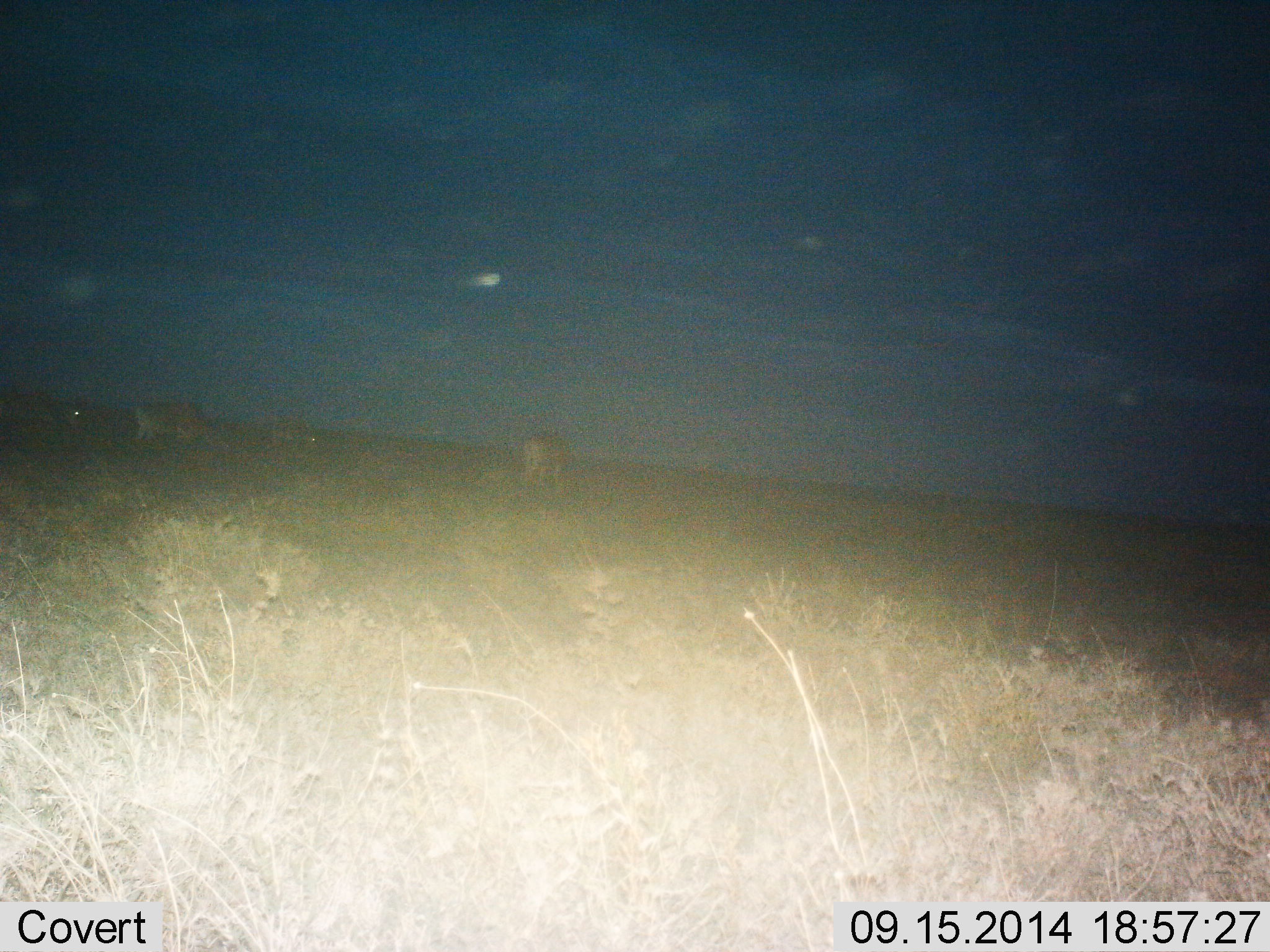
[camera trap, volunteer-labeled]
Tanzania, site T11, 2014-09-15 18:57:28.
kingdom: Animalia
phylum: Chordata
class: Mammalia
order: Carnivora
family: Felidae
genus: Panthera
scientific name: Panthera leo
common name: lion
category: lionfemale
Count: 3.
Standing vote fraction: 67%.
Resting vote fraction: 0%.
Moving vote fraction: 33%.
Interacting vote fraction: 0%.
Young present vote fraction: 0%.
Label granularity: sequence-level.